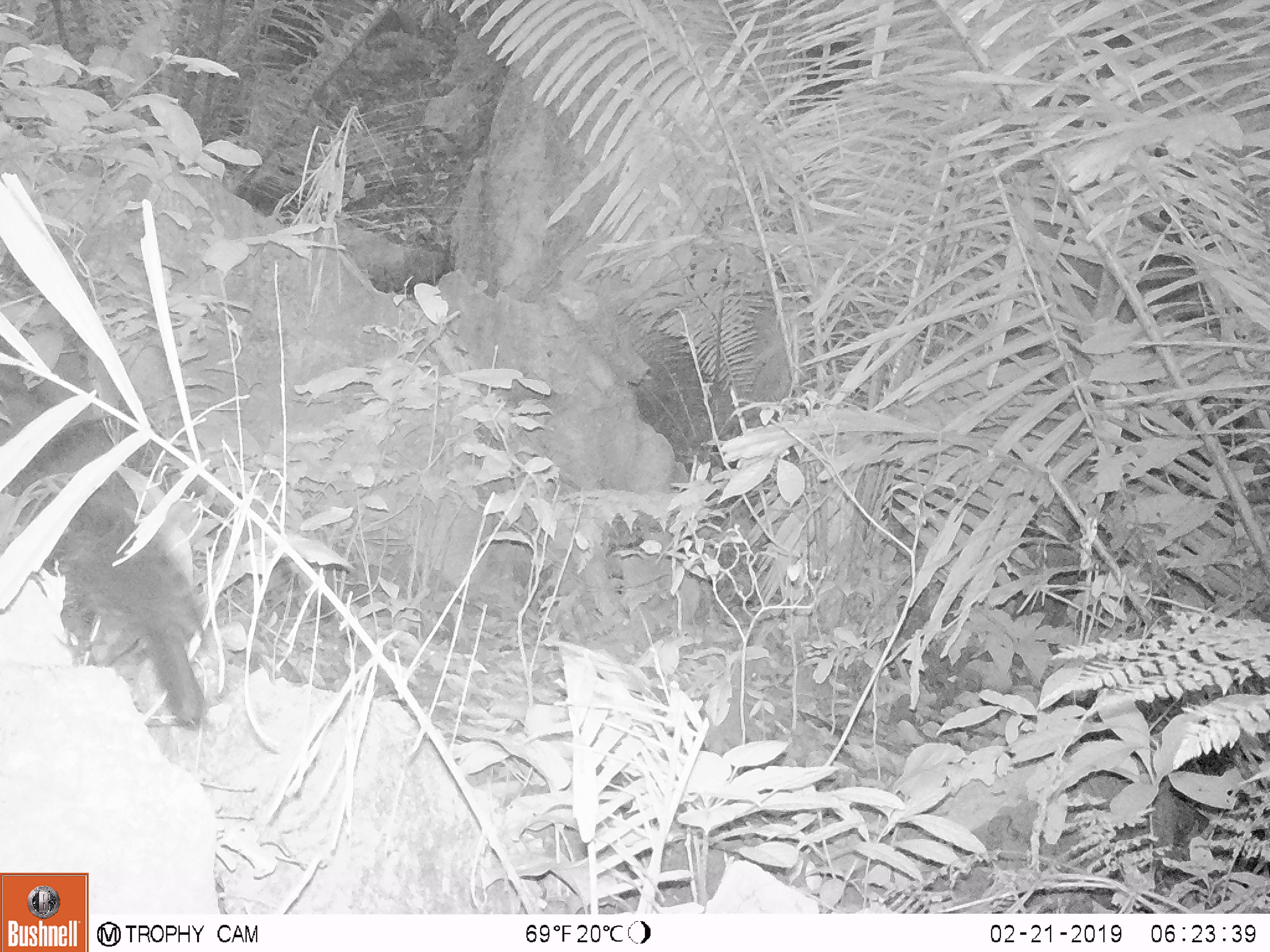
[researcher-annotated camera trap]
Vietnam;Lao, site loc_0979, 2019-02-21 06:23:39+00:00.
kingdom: Animalia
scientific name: Animalia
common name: animal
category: unidentified small animal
Unidentified small animal (animal) (Animalia). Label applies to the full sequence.